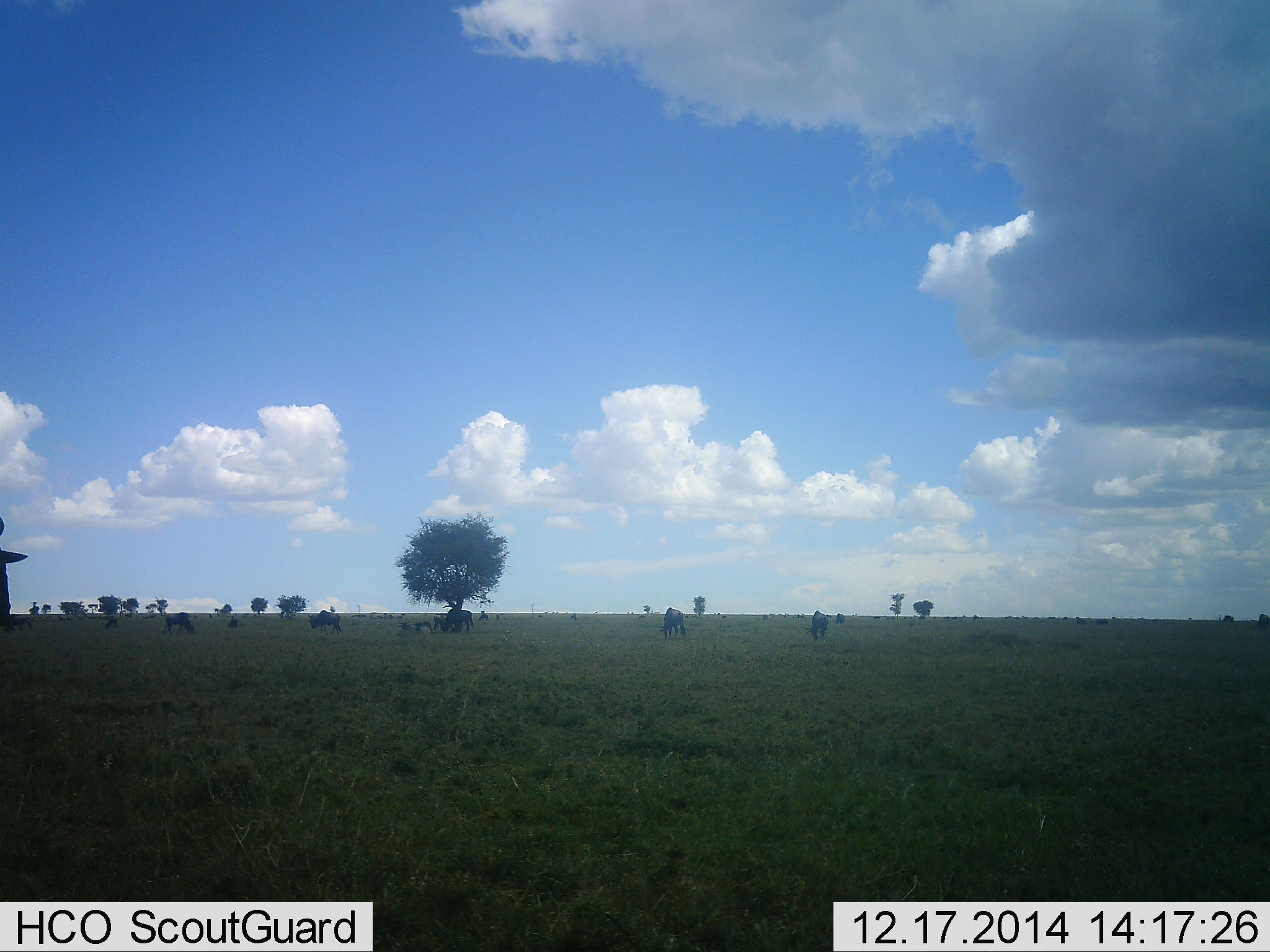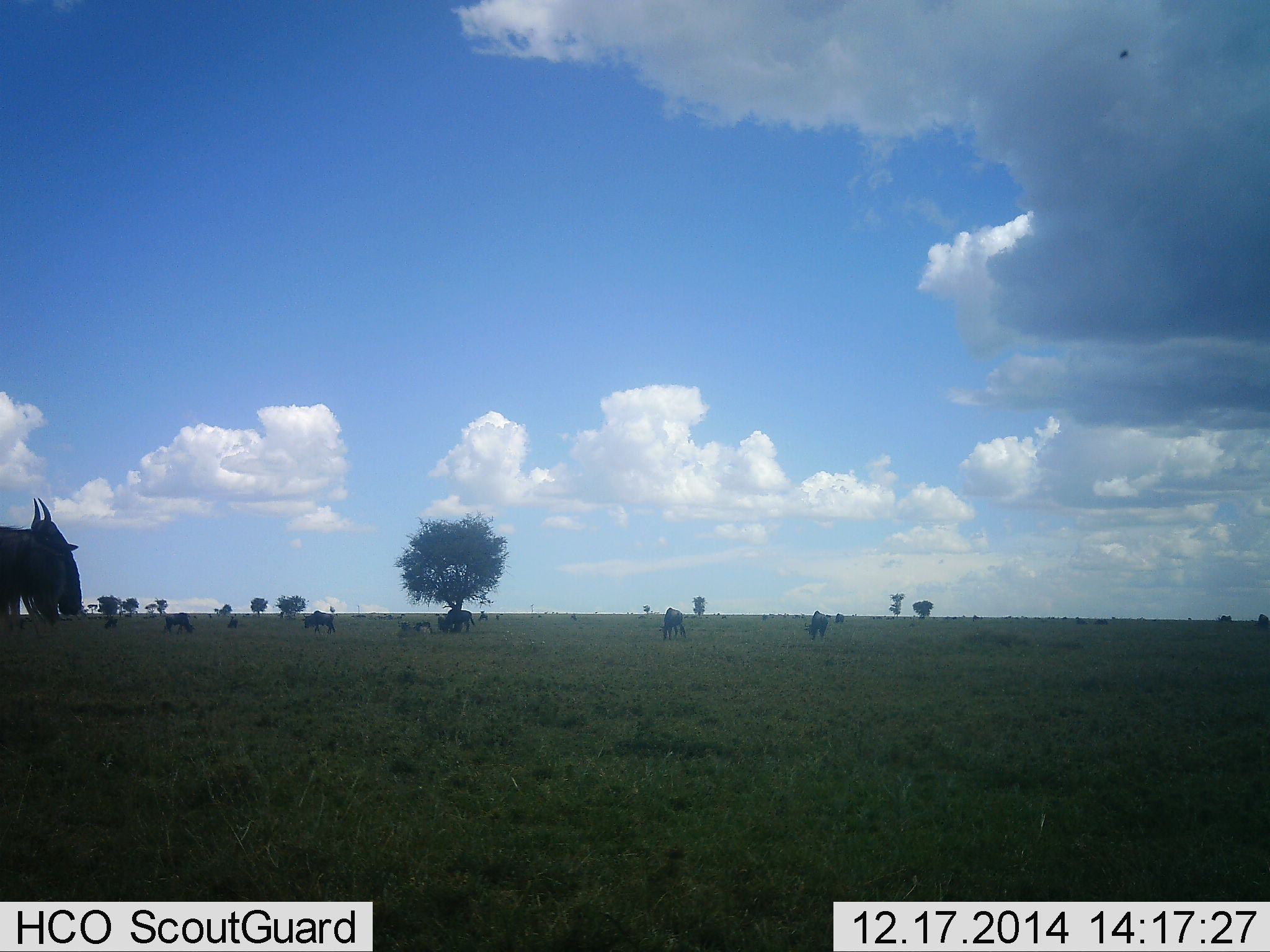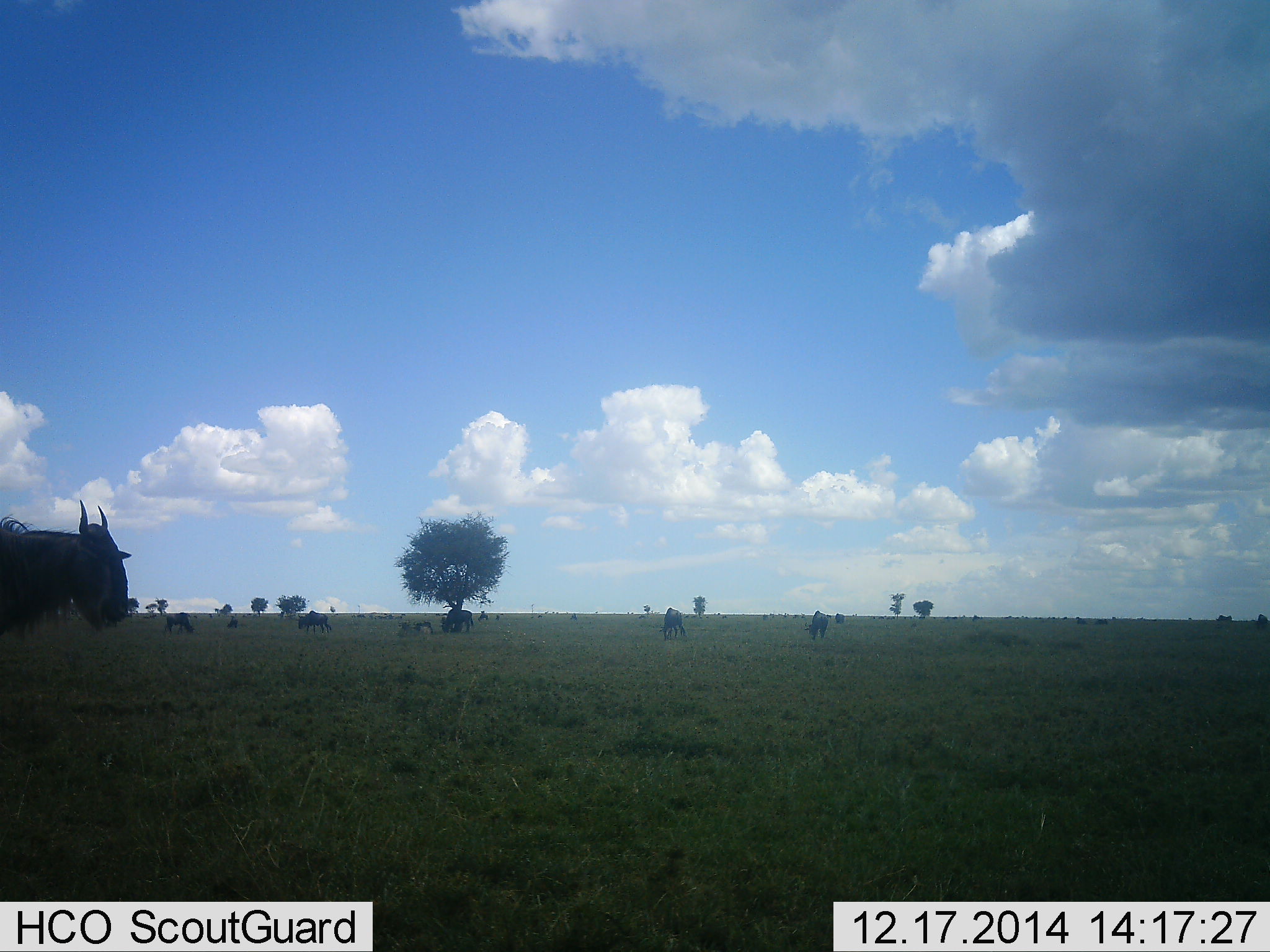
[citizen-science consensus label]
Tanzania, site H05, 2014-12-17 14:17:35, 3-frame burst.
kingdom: Animalia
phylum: Chordata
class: Mammalia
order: Artiodactyla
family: Bovidae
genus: Connochaetes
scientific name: Connochaetes taurinus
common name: blue wildebeest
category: wildebeest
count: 8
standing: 18%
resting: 18%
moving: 73%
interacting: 9%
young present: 0%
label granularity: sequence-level